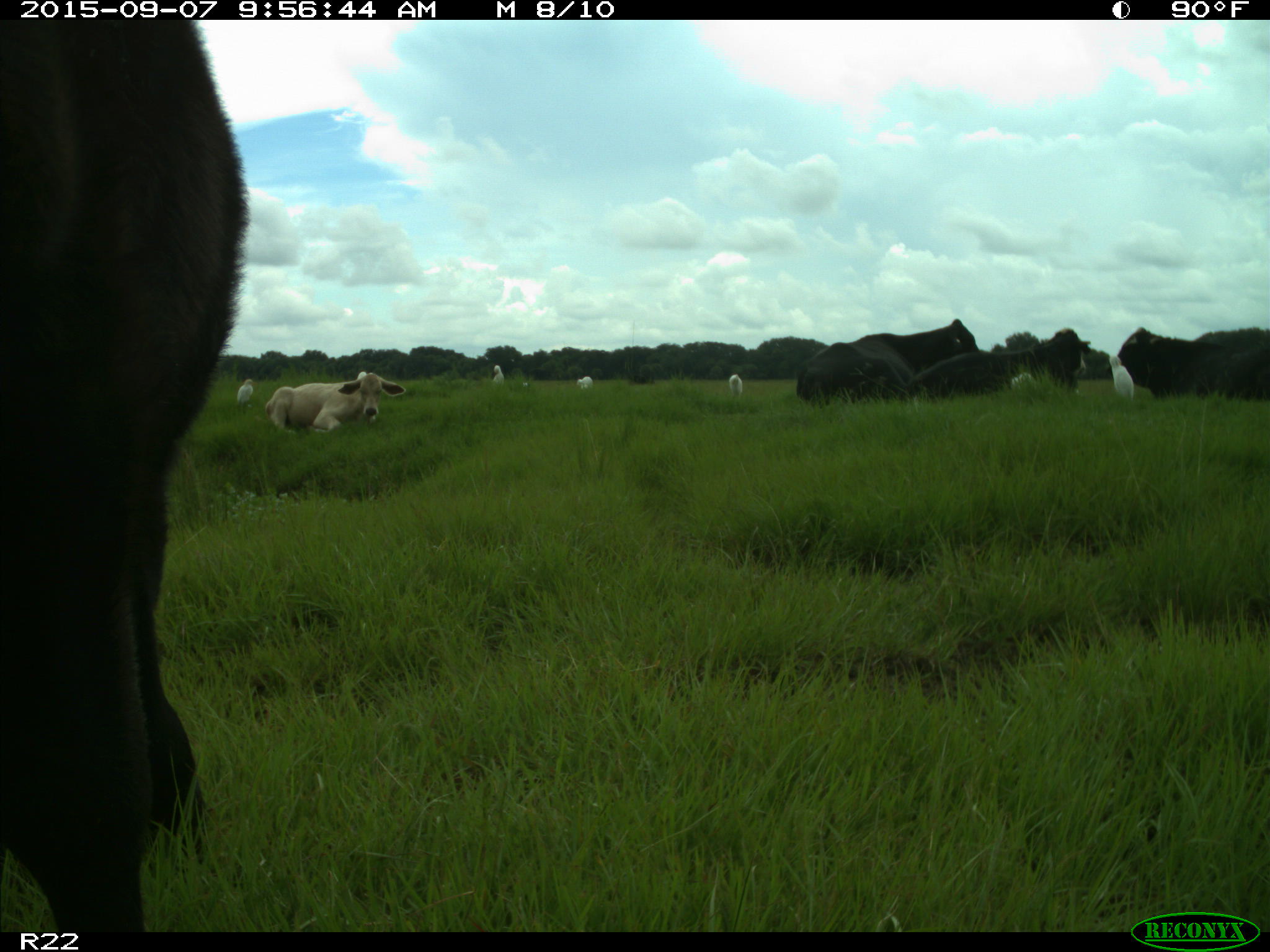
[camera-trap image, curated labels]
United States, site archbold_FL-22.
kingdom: Animalia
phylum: Chordata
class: Mammalia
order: Artiodactyla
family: Bovidae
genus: Bos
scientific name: Bos taurus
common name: domestic cow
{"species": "Bos taurus (domestic cow)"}